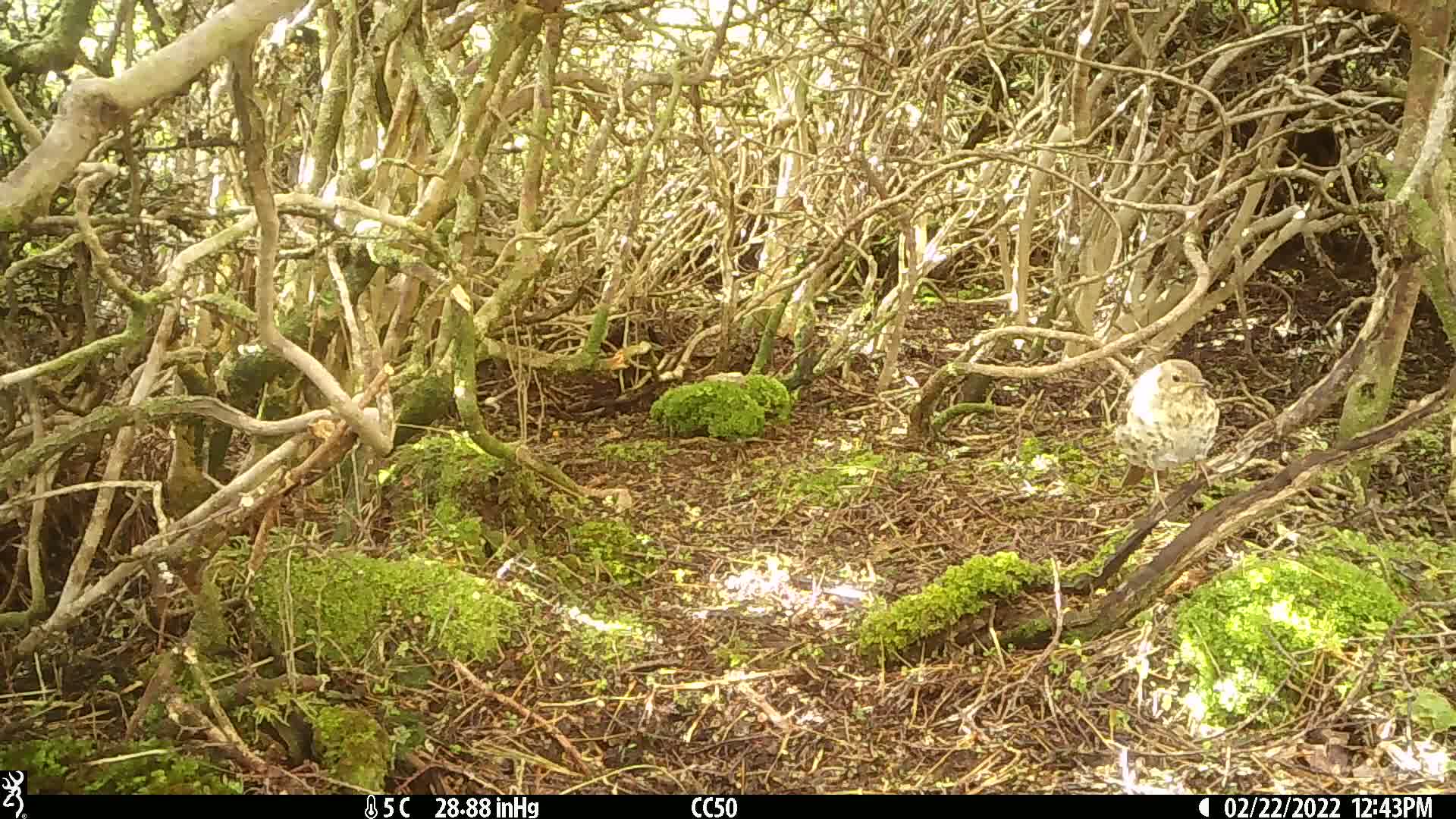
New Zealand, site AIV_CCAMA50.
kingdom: Animalia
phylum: Chordata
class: Aves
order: Passeriformes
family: Turdidae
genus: Turdus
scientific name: Turdus philomelos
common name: song thrush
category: thrush